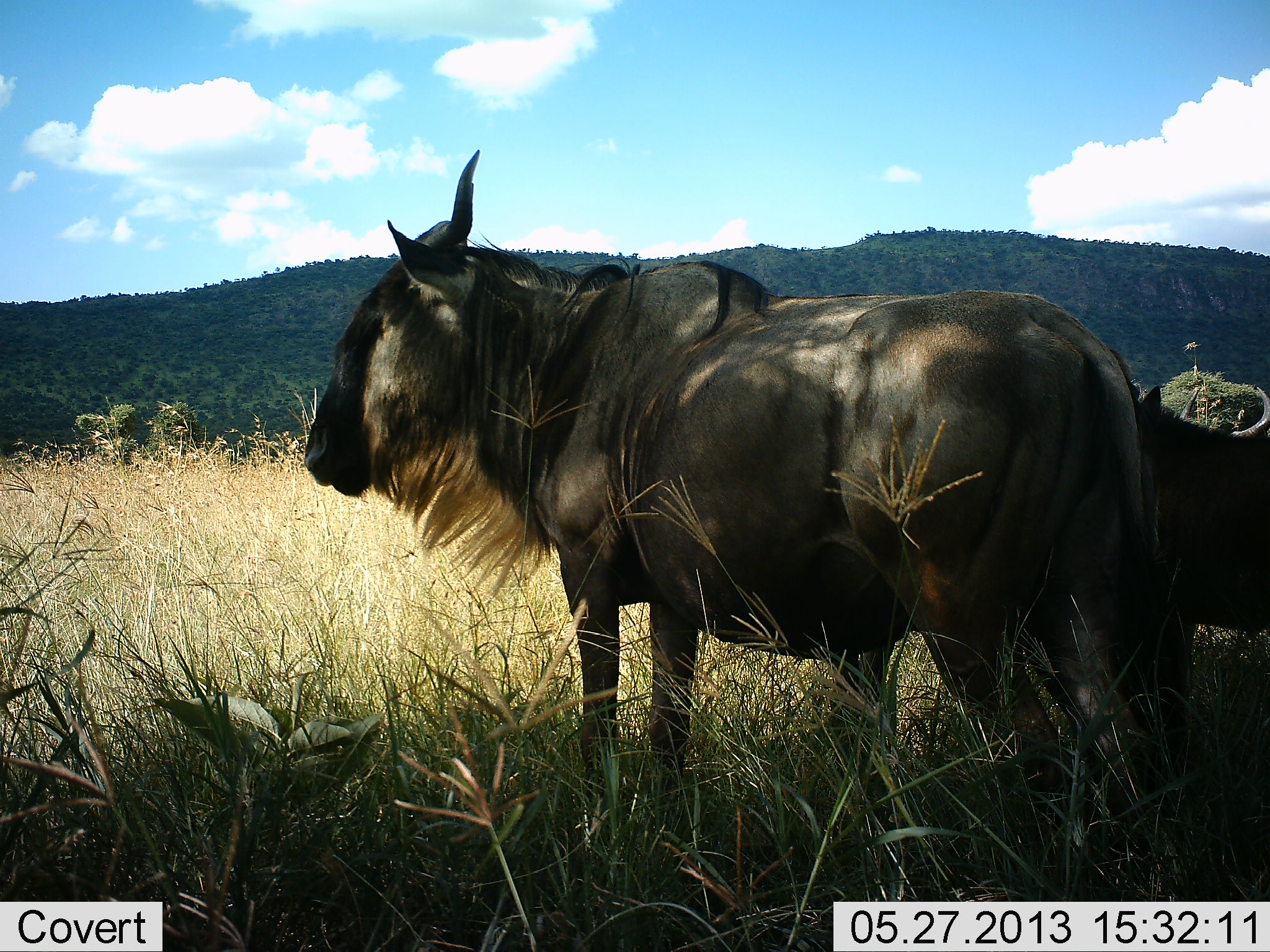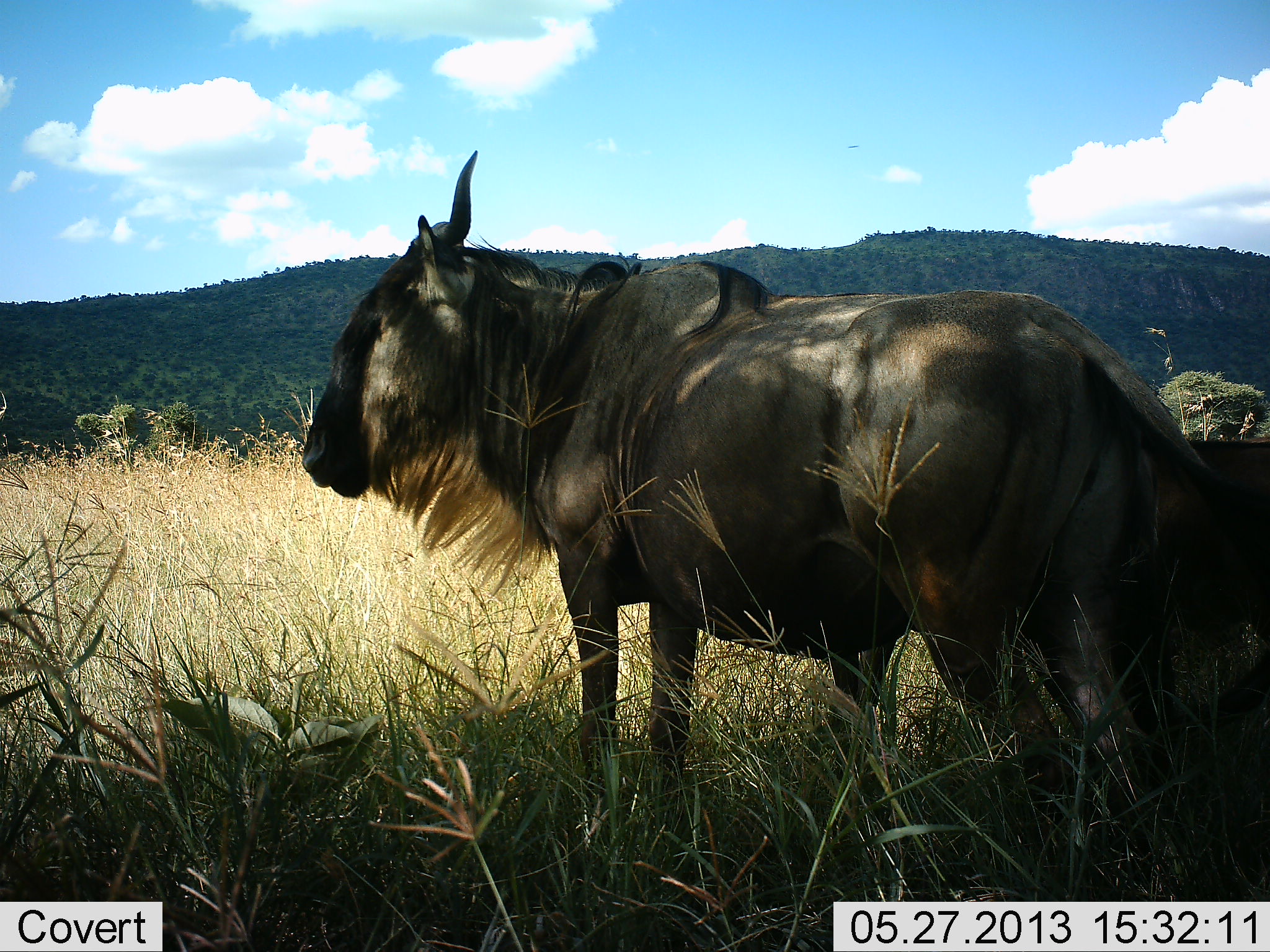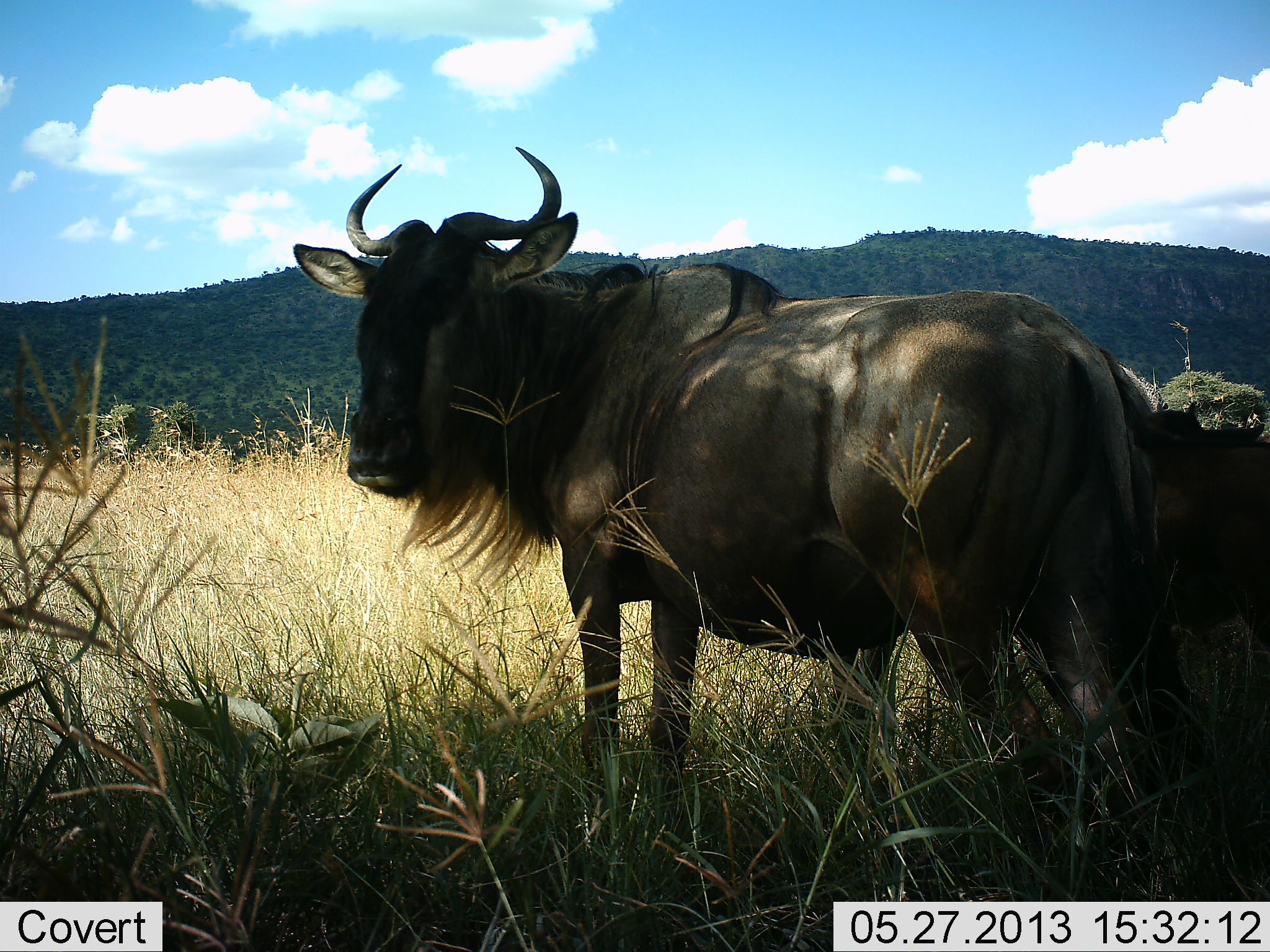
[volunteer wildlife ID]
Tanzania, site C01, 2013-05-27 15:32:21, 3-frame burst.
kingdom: Animalia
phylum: Chordata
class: Mammalia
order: Artiodactyla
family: Bovidae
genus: Connochaetes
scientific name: Connochaetes taurinus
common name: blue wildebeest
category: wildebeest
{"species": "wildebeest (blue wildebeest) (Connochaetes taurinus)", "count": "2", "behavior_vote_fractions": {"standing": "100%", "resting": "10%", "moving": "10%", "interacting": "0%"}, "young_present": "0%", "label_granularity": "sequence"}